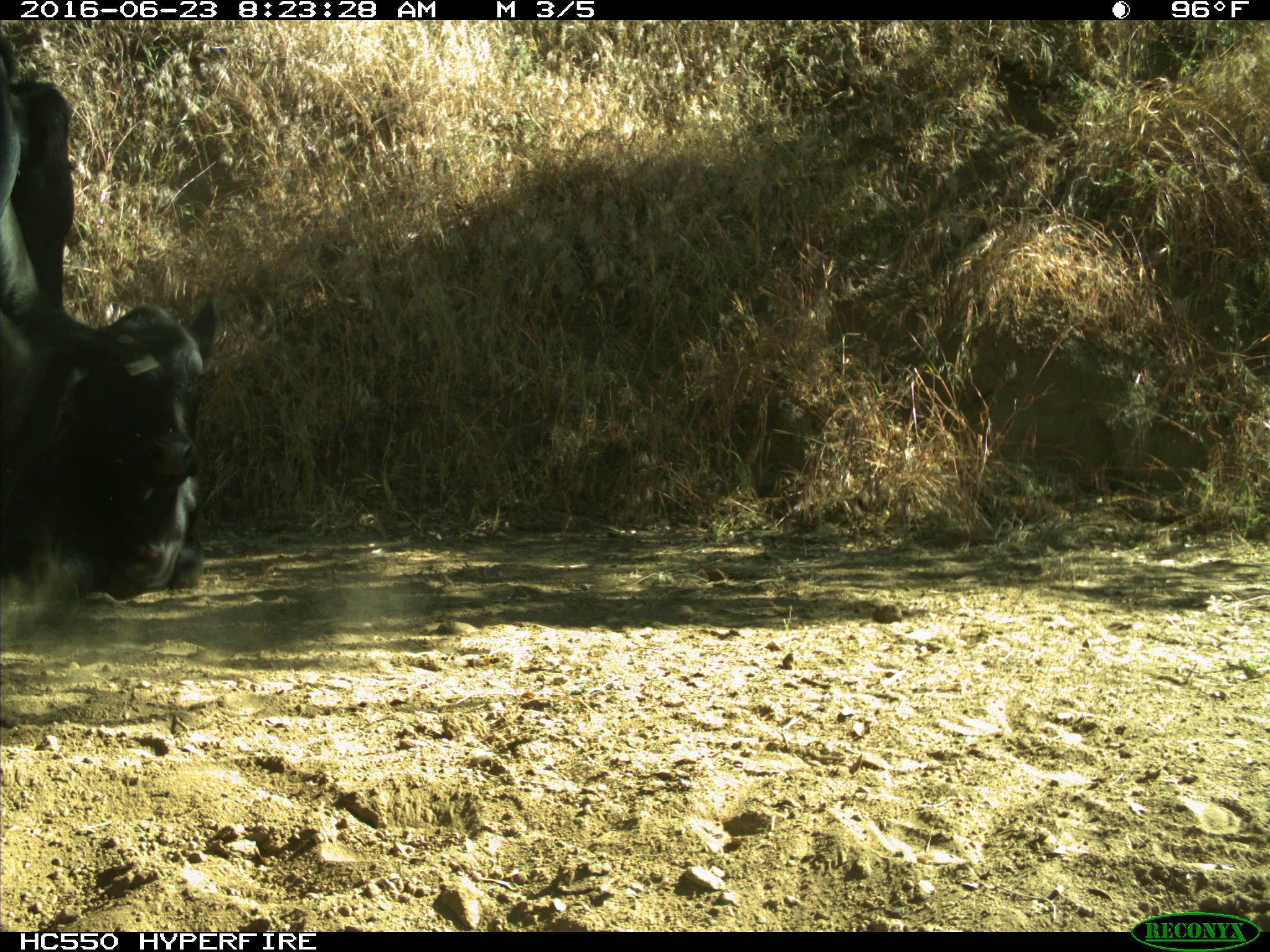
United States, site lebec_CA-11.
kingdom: Animalia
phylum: Chordata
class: Mammalia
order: Artiodactyla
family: Bovidae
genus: Bos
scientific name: Bos taurus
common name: domestic cow